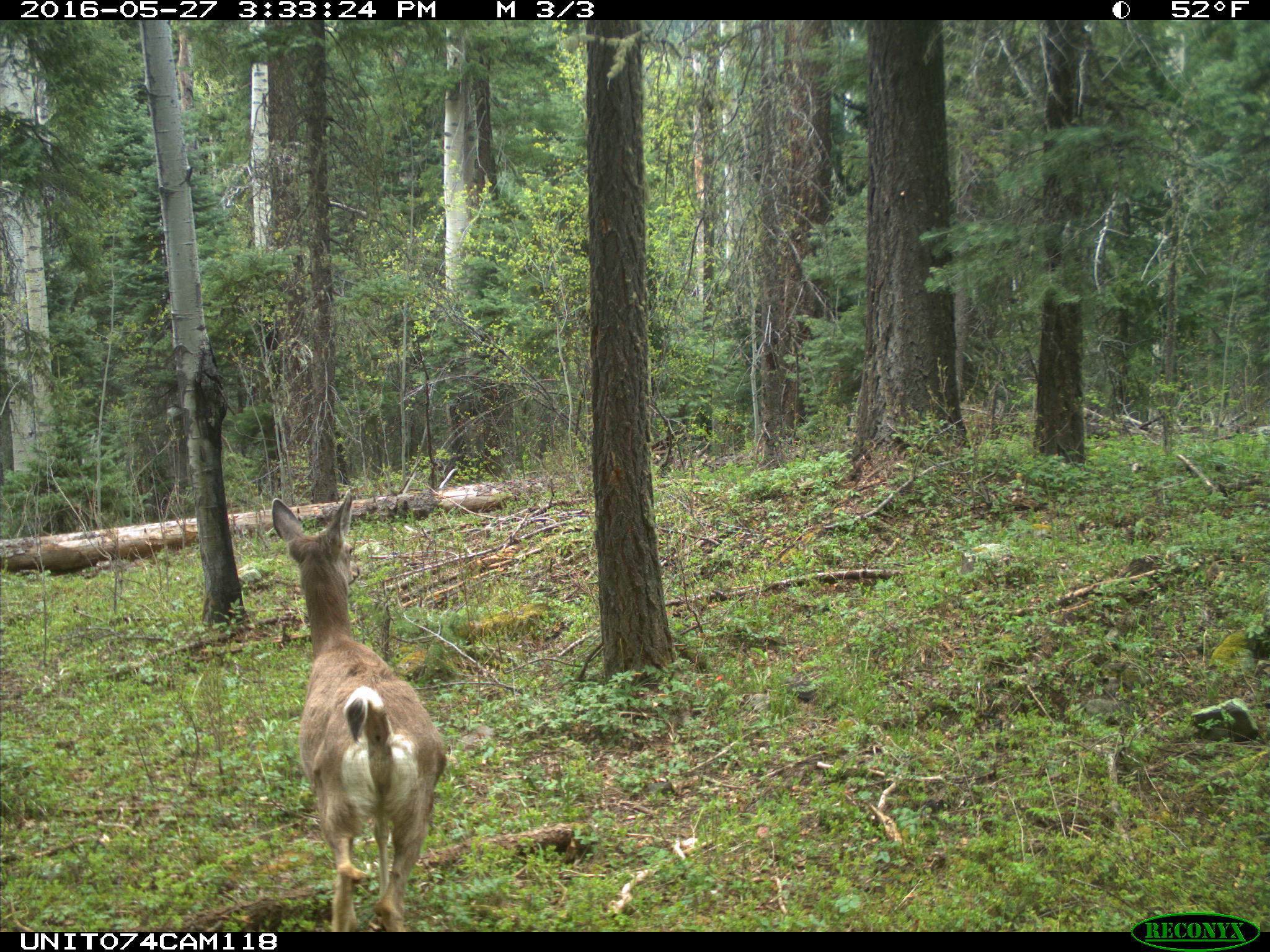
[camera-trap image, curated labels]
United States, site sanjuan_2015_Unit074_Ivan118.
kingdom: Animalia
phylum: Chordata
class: Mammalia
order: Artiodactyla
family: Cervidae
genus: Odocoileus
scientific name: Odocoileus hemionus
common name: mule deer